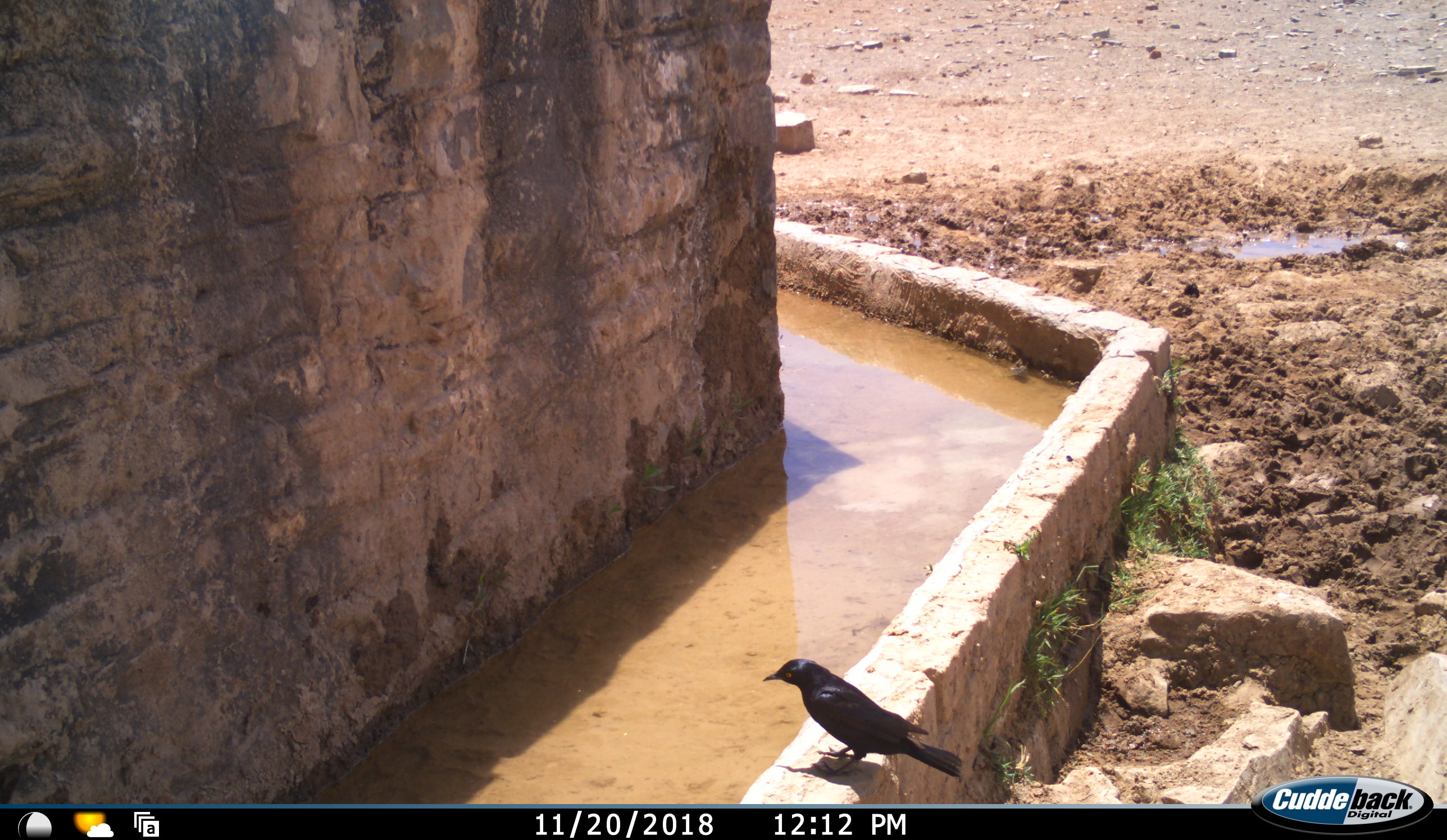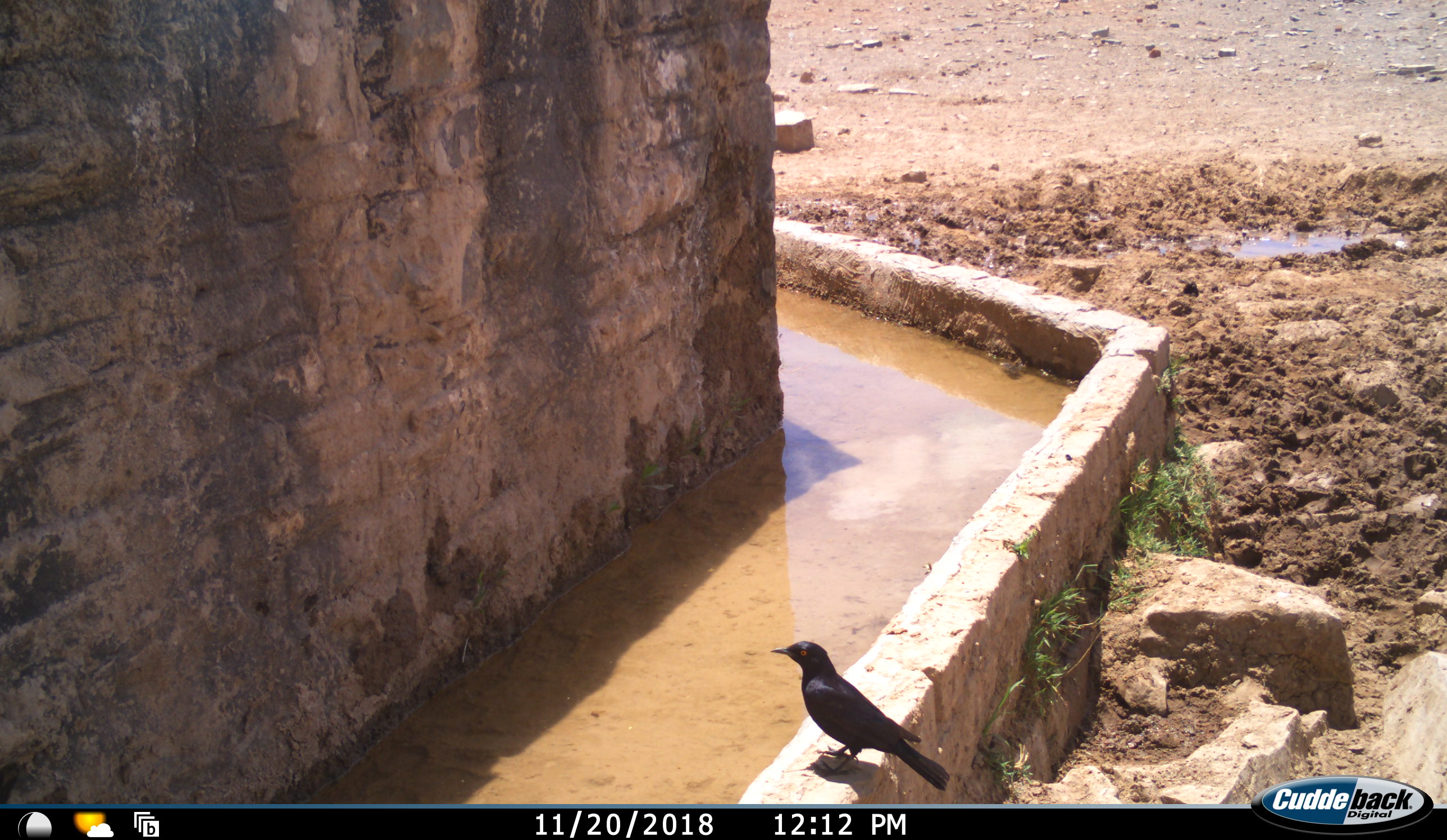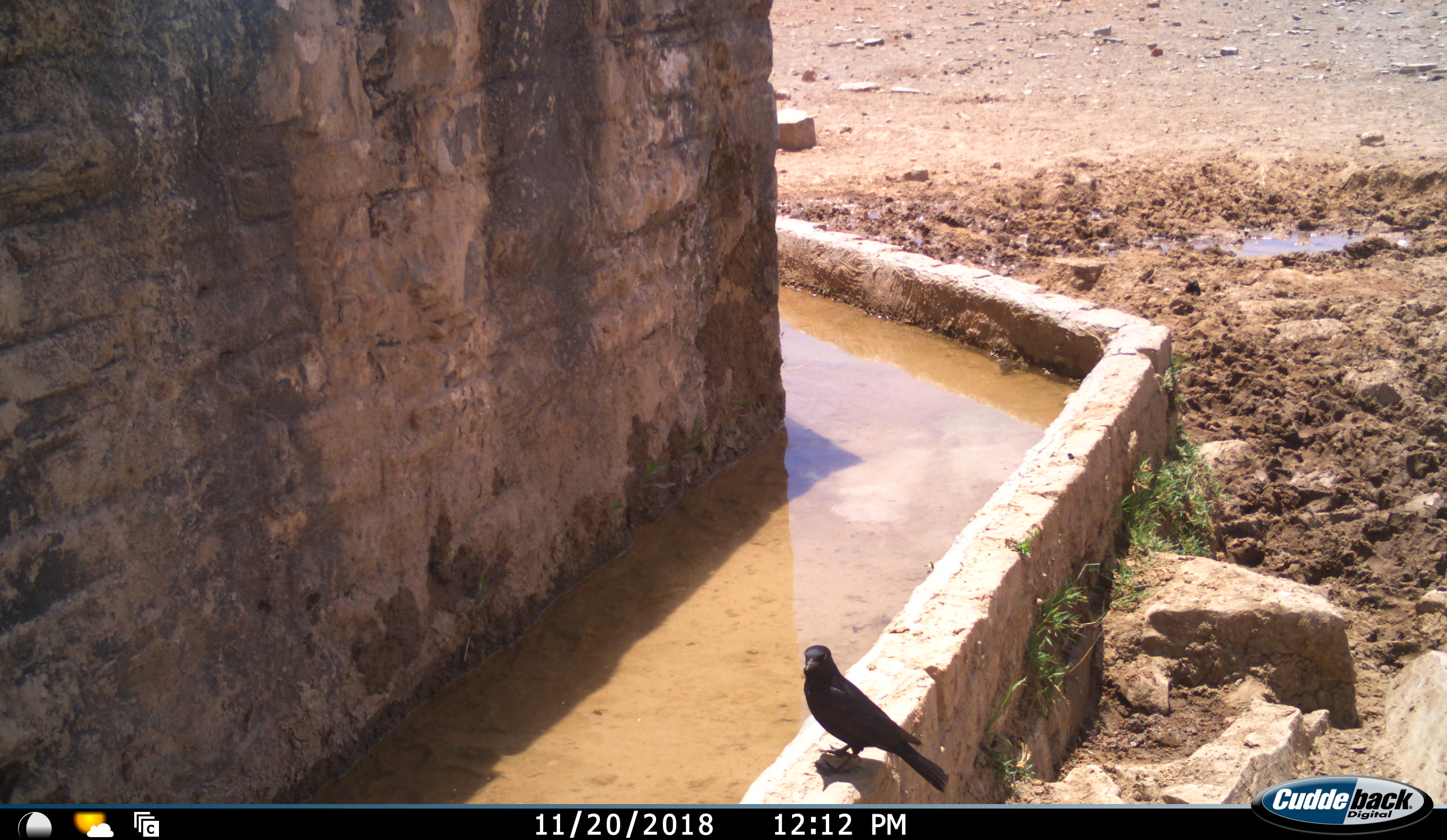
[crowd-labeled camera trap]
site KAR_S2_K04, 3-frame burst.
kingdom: Animalia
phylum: Chordata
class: Aves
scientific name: Aves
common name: bird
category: birdother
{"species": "birdother (bird) (Aves)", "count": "1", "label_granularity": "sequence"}